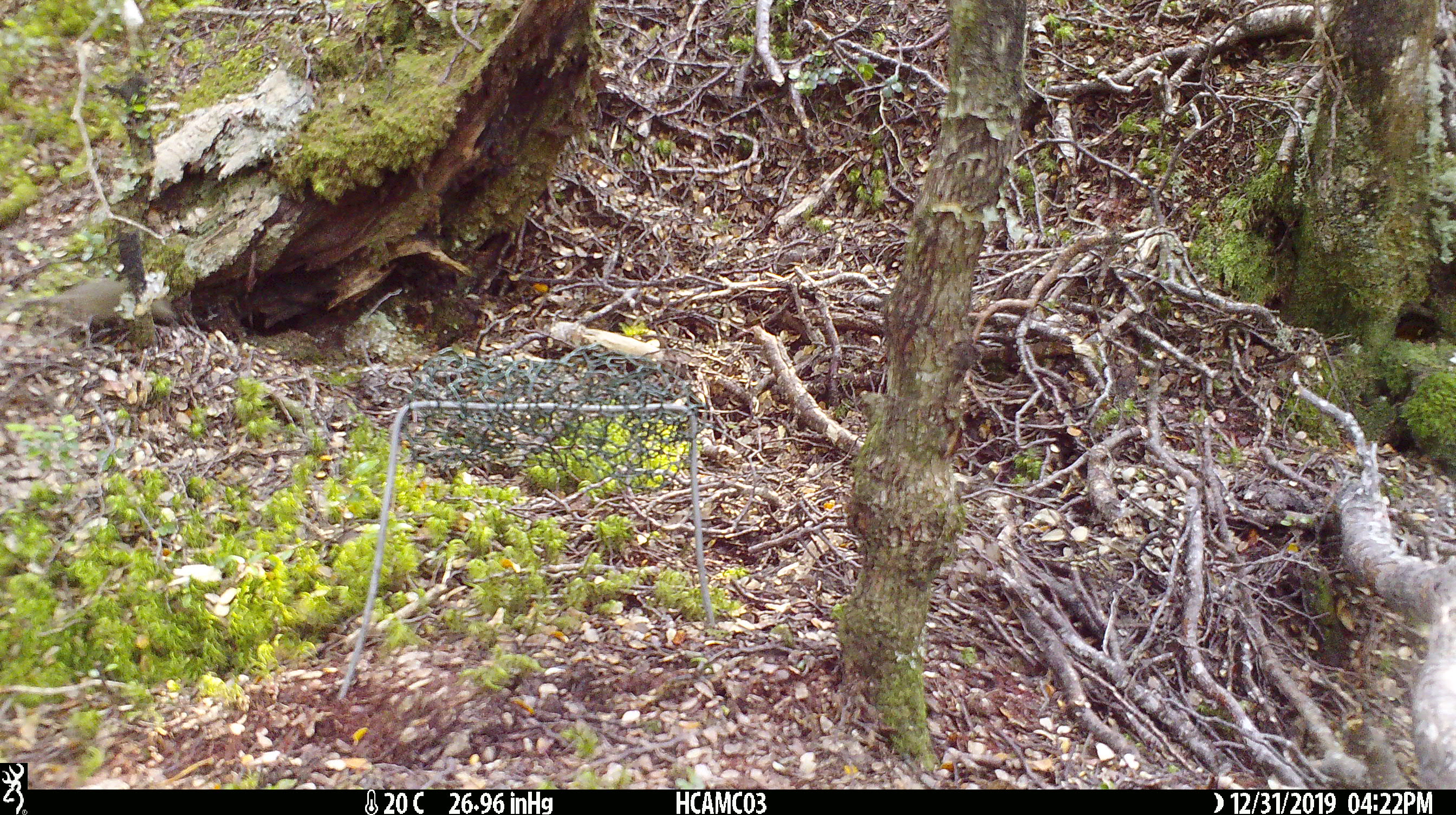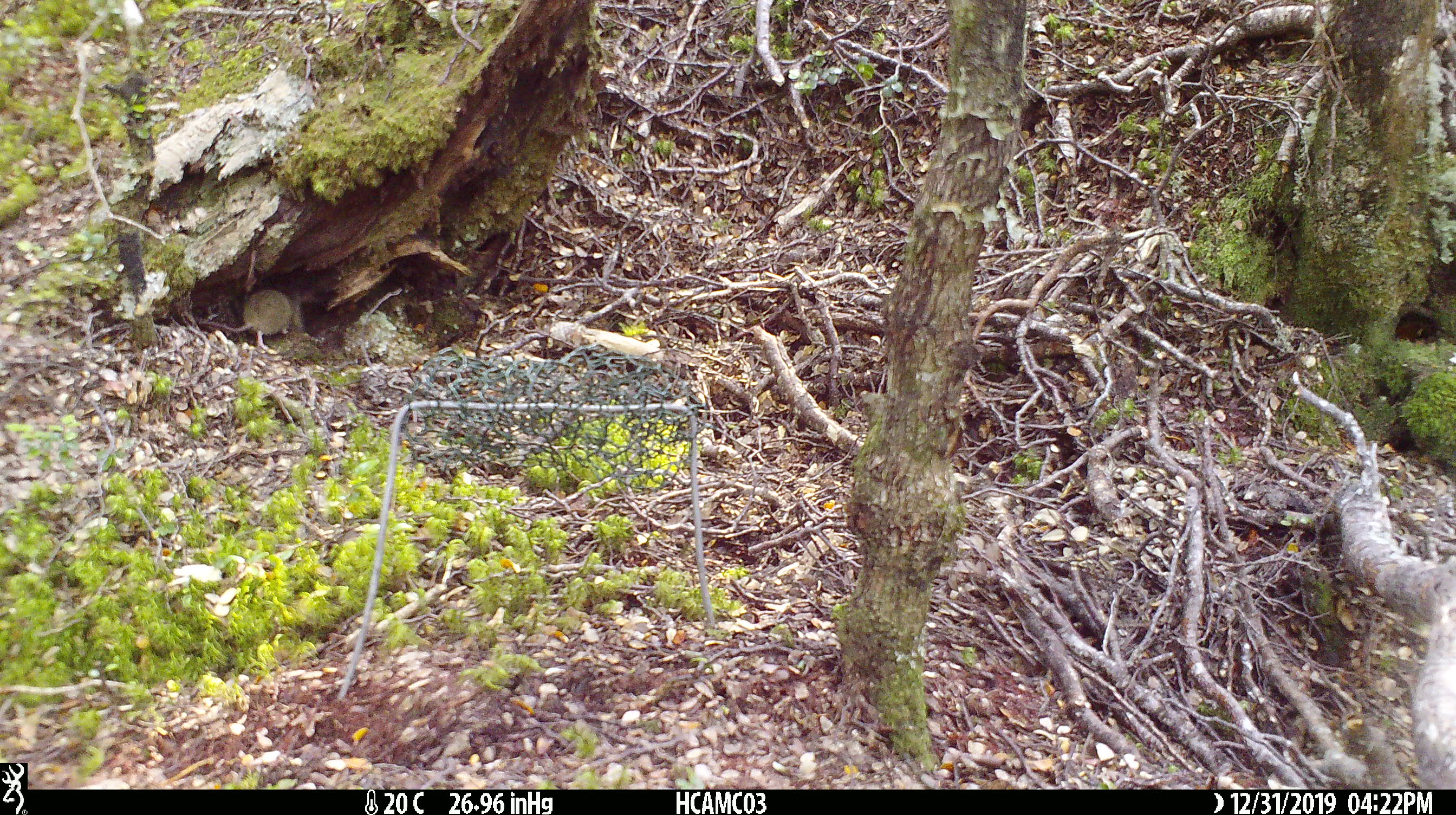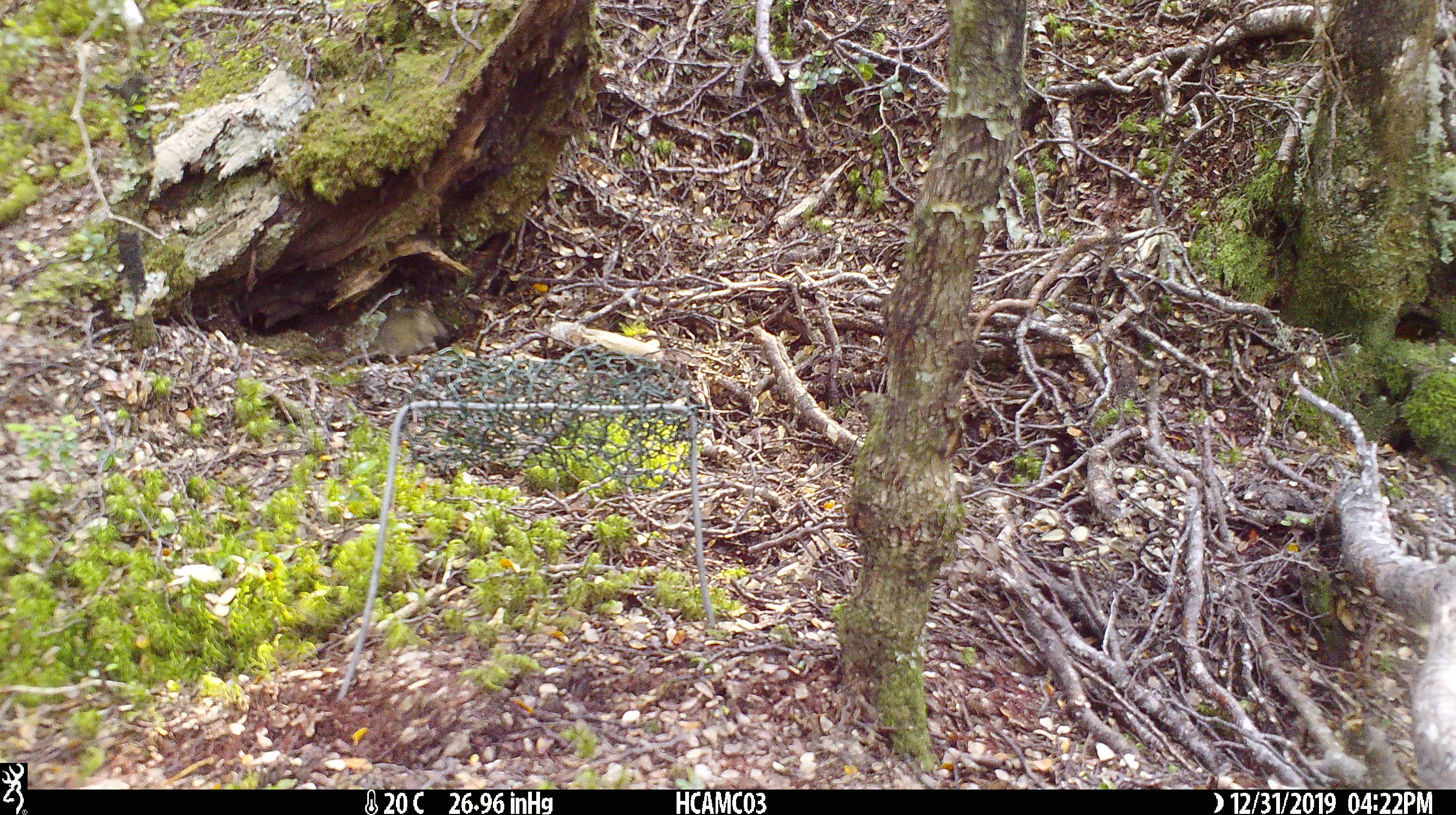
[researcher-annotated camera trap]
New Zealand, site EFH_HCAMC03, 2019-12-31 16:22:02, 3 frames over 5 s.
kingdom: Animalia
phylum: Chordata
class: Mammalia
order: Rodentia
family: Muridae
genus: Mus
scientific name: Mus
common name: mouse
Mouse (Mus).